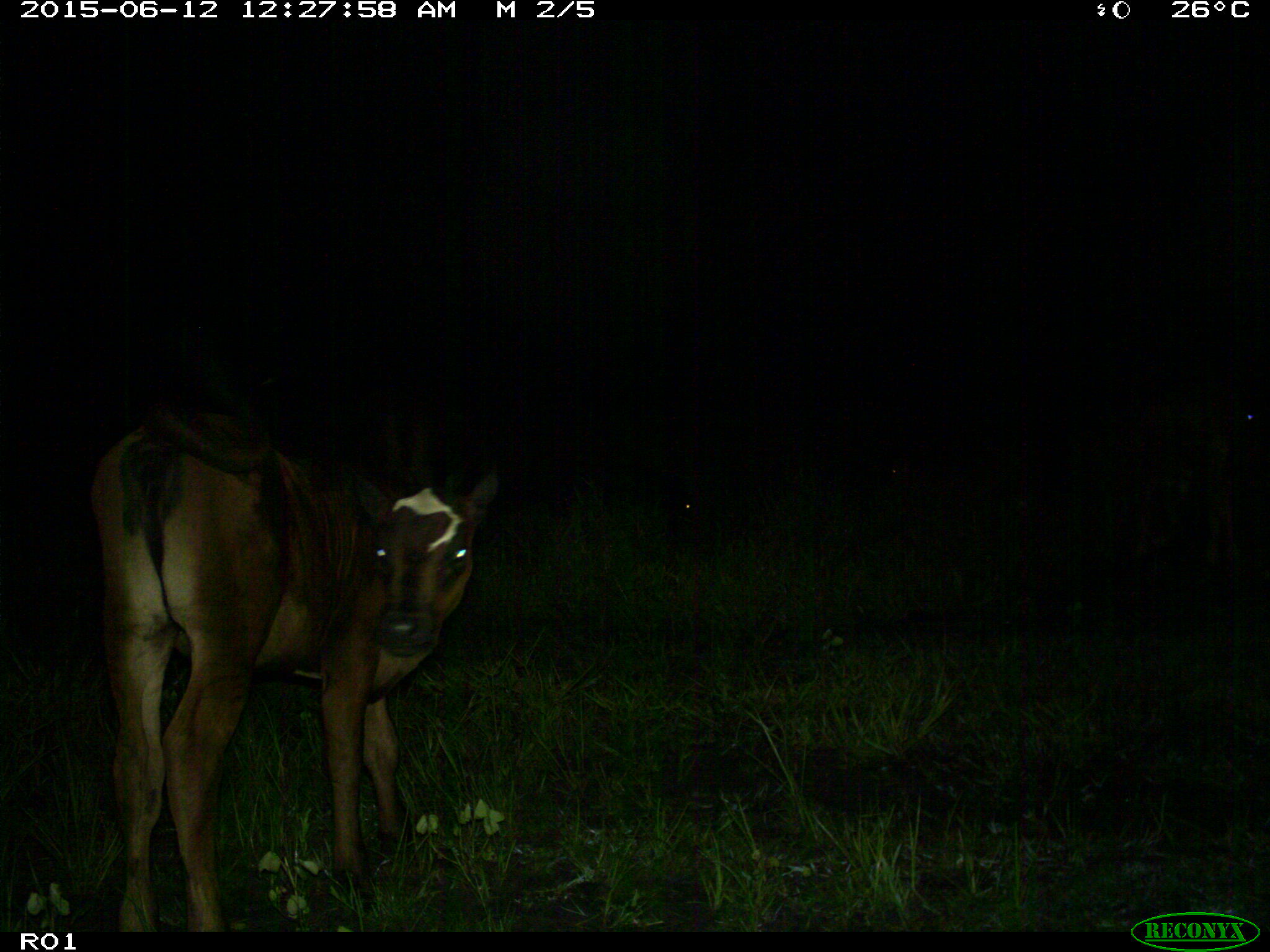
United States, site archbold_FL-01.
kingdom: Animalia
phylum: Chordata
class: Mammalia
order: Artiodactyla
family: Bovidae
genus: Bos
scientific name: Bos taurus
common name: domestic cow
Bos taurus (domestic cow).